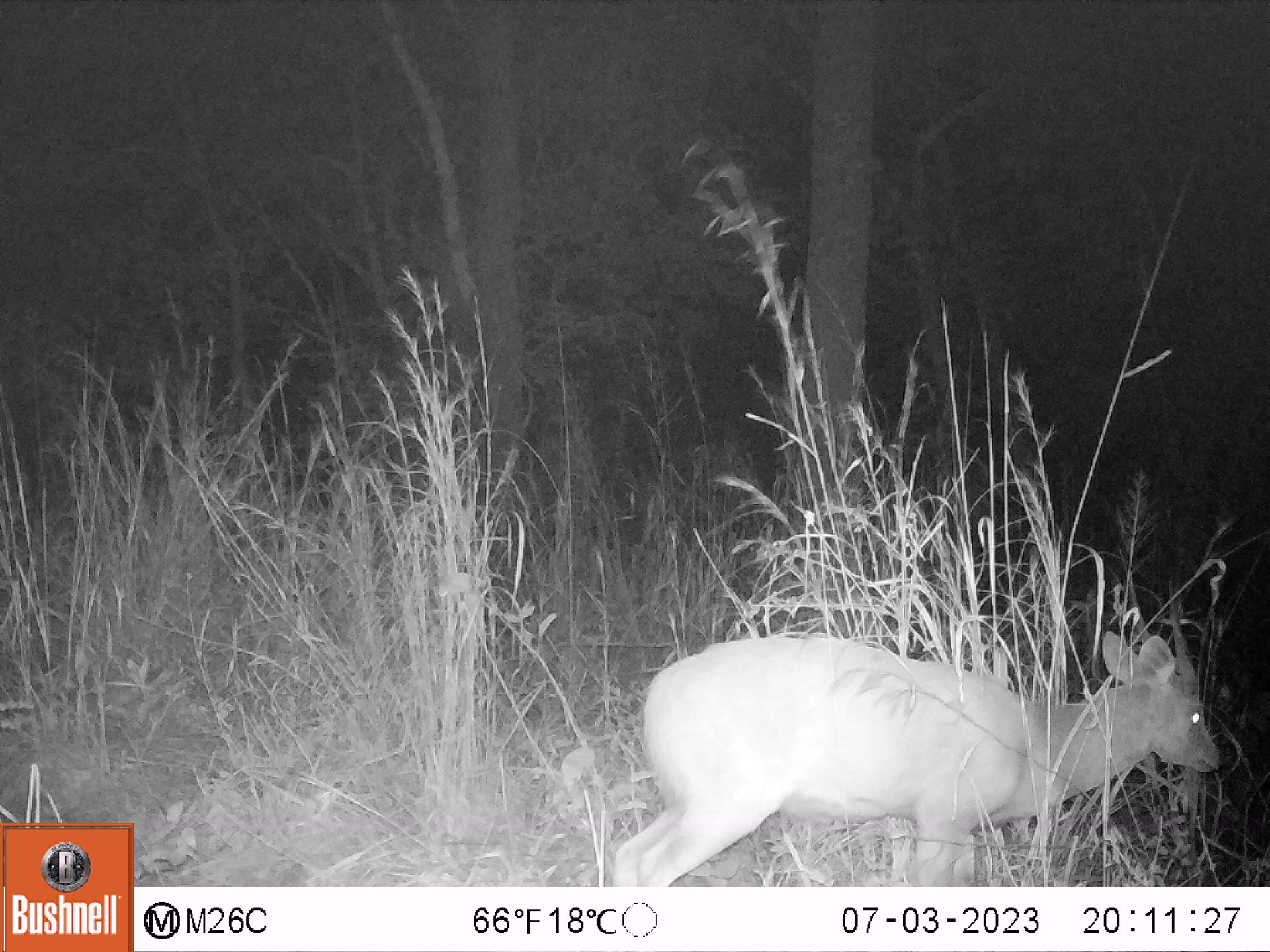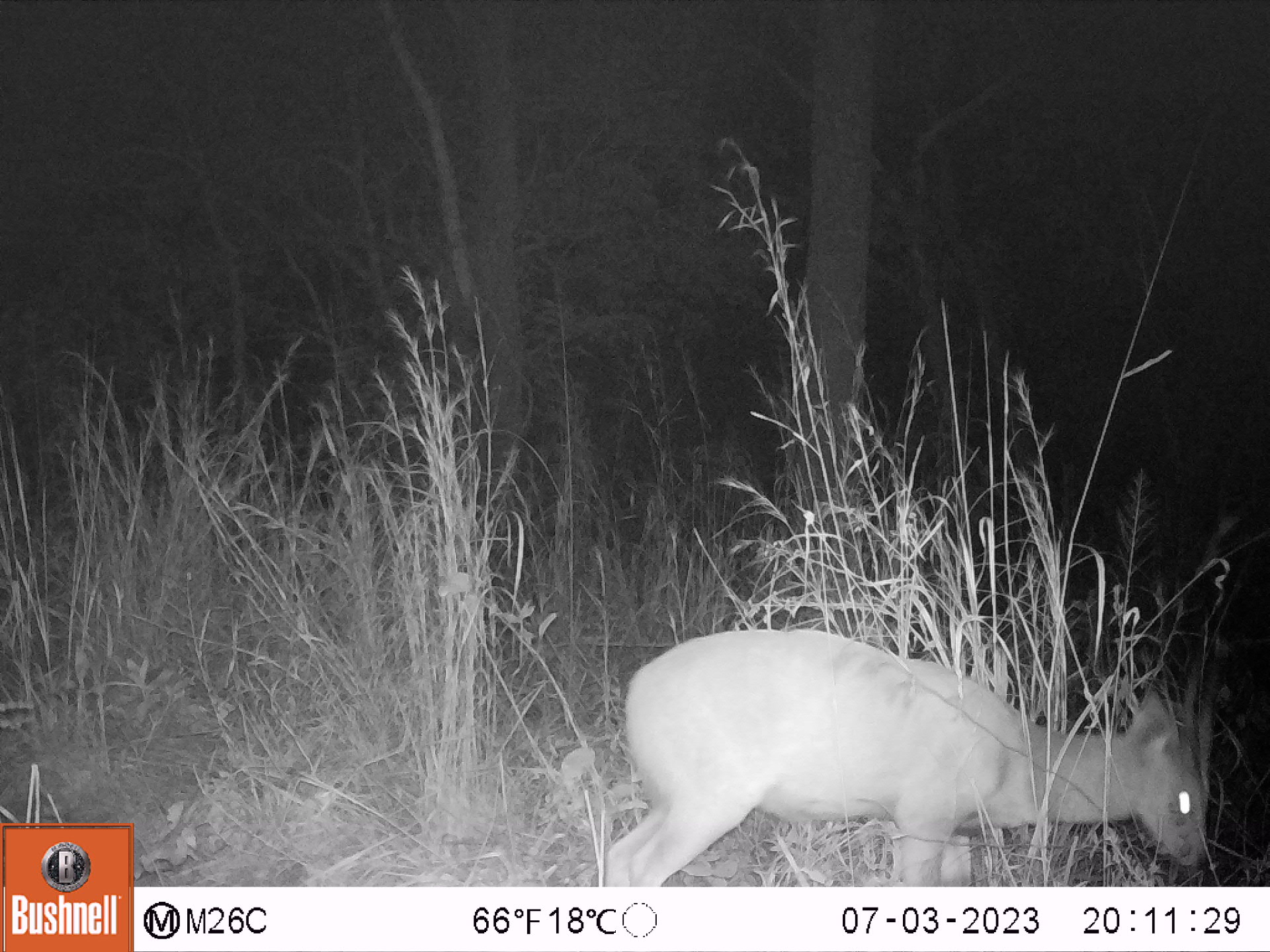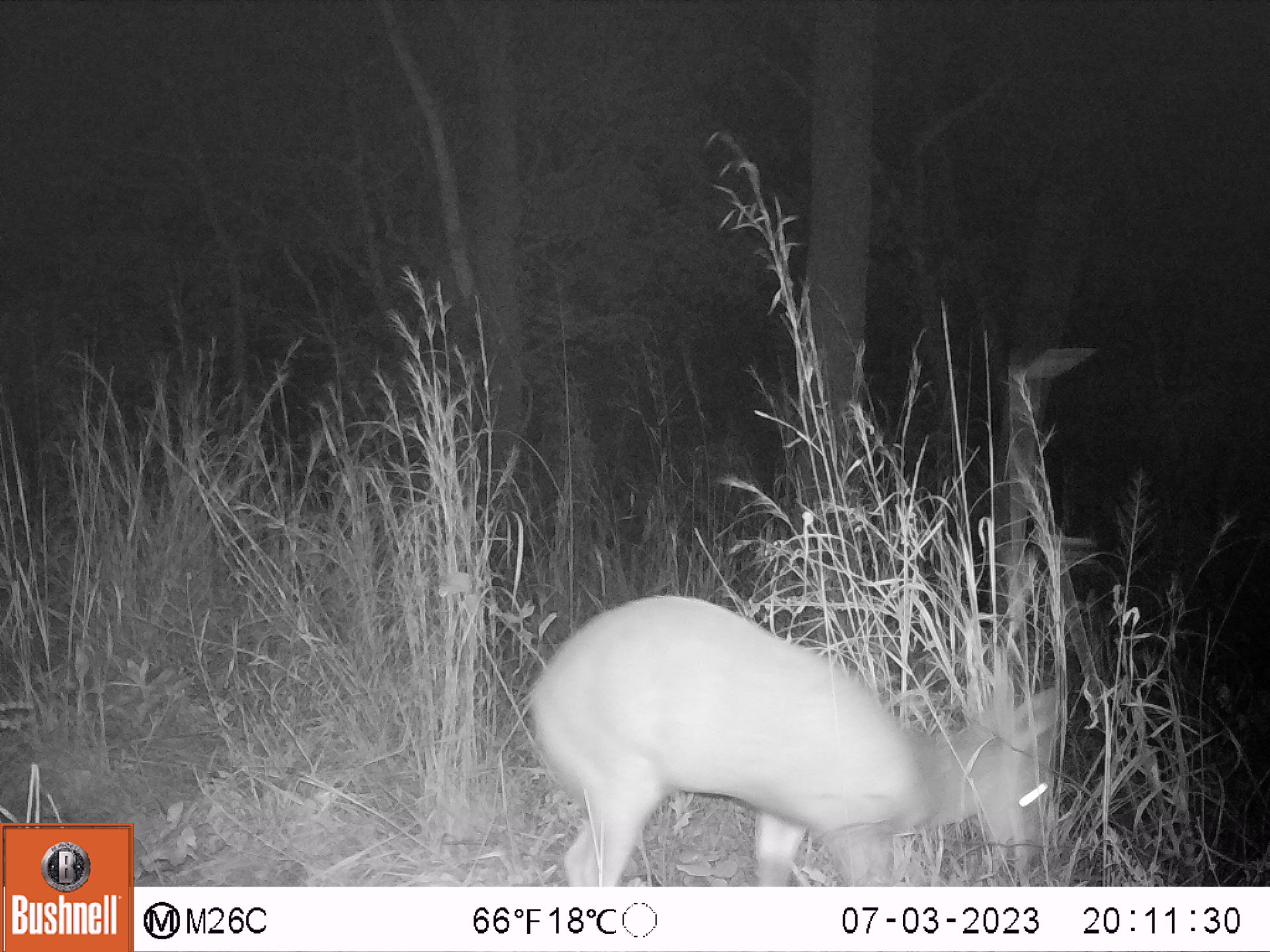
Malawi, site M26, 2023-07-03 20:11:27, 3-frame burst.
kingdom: Animalia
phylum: Chordata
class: Mammalia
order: Artiodactyla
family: Bovidae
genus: Tragelaphus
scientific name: Tragelaphus sylvaticus sylvaticus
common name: cape bushbuck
Cape bushbuck (Tragelaphus sylvaticus sylvaticus), count 1.